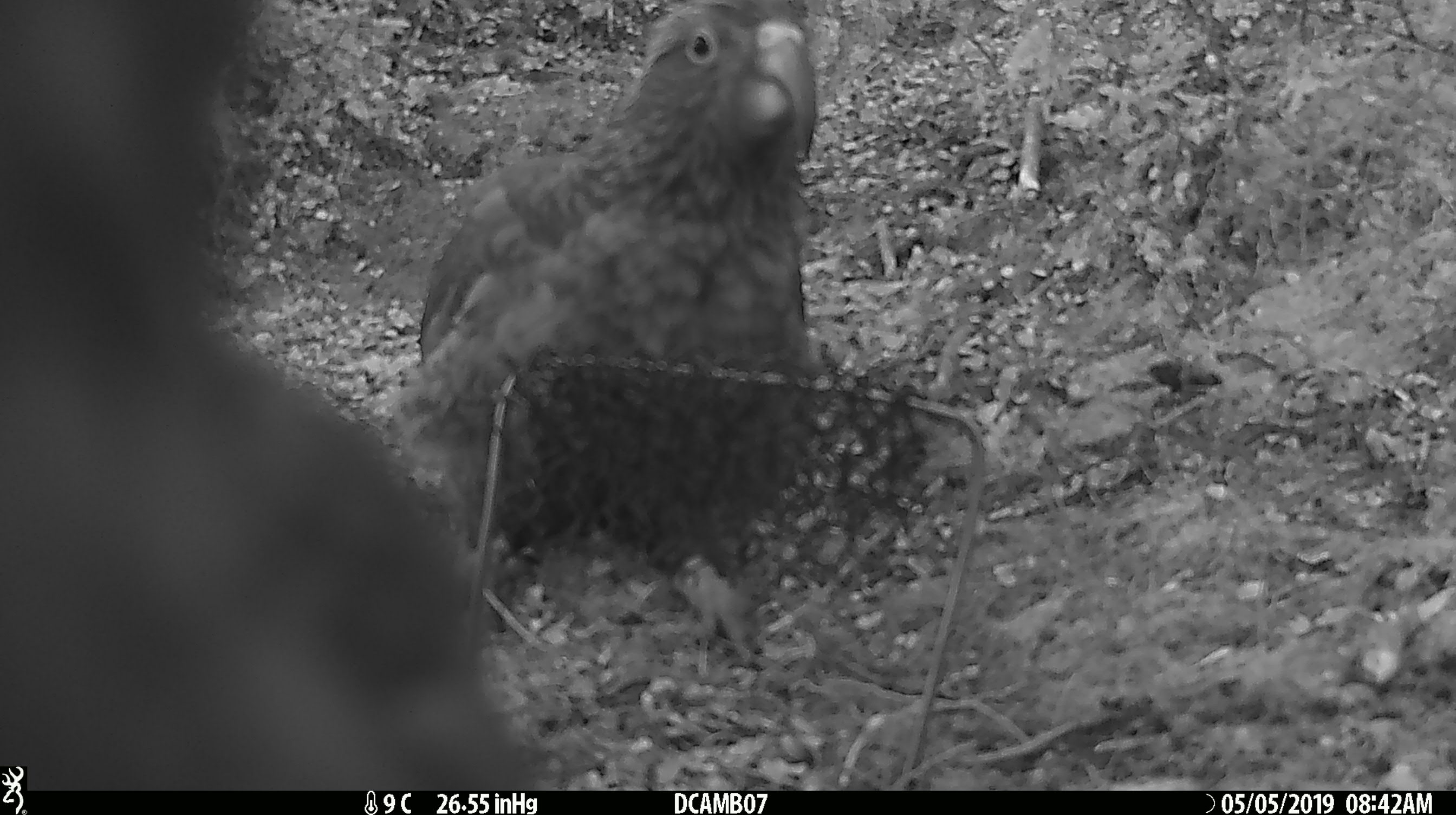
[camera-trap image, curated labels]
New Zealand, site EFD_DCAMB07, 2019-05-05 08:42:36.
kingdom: Animalia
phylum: Chordata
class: Aves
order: Psittaciformes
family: Strigopidae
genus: Nestor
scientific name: Nestor notabilis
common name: kea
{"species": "kea (Nestor notabilis)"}